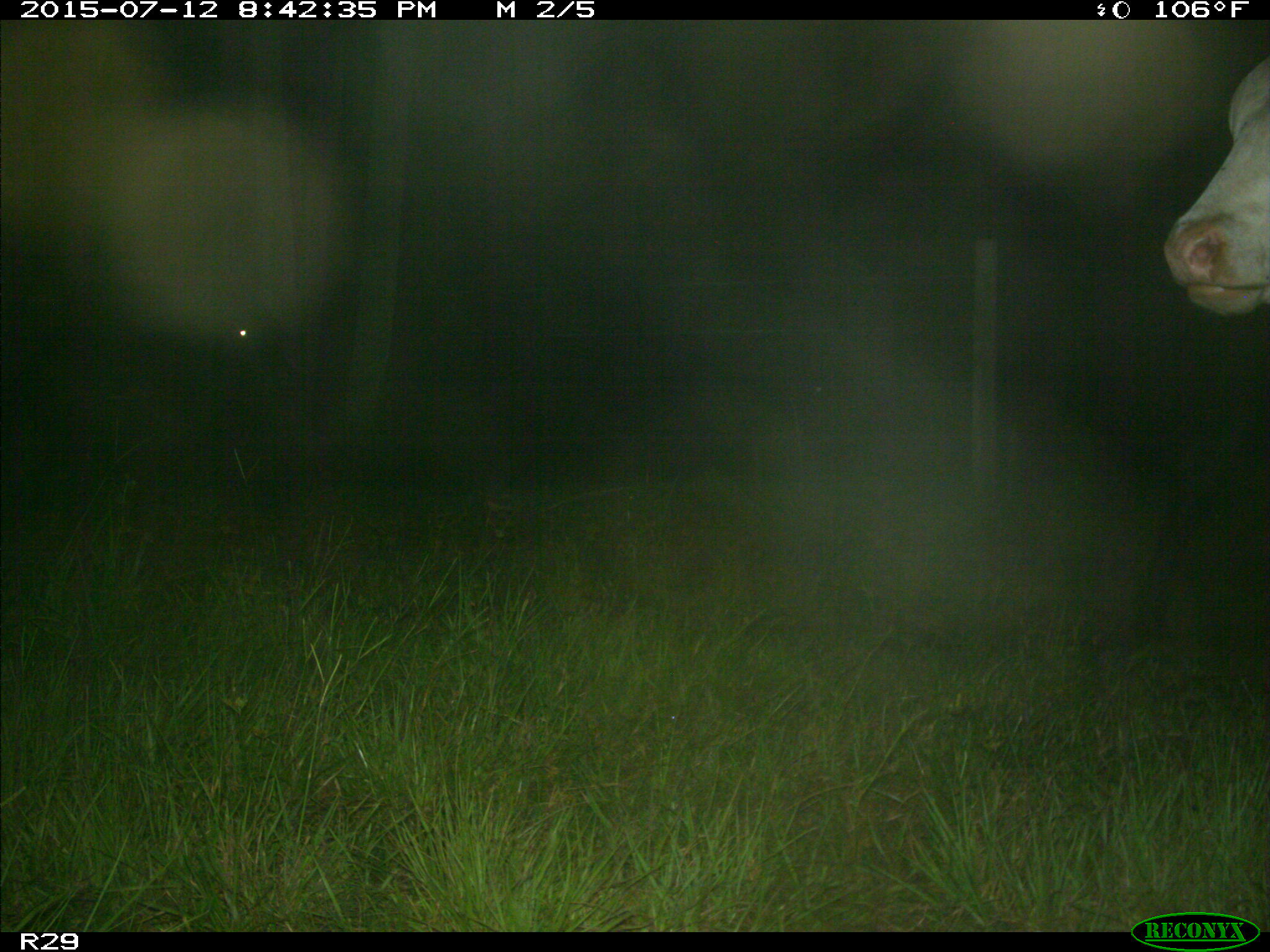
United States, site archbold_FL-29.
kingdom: Animalia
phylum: Chordata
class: Mammalia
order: Artiodactyla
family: Bovidae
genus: Bos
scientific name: Bos taurus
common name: domestic cow